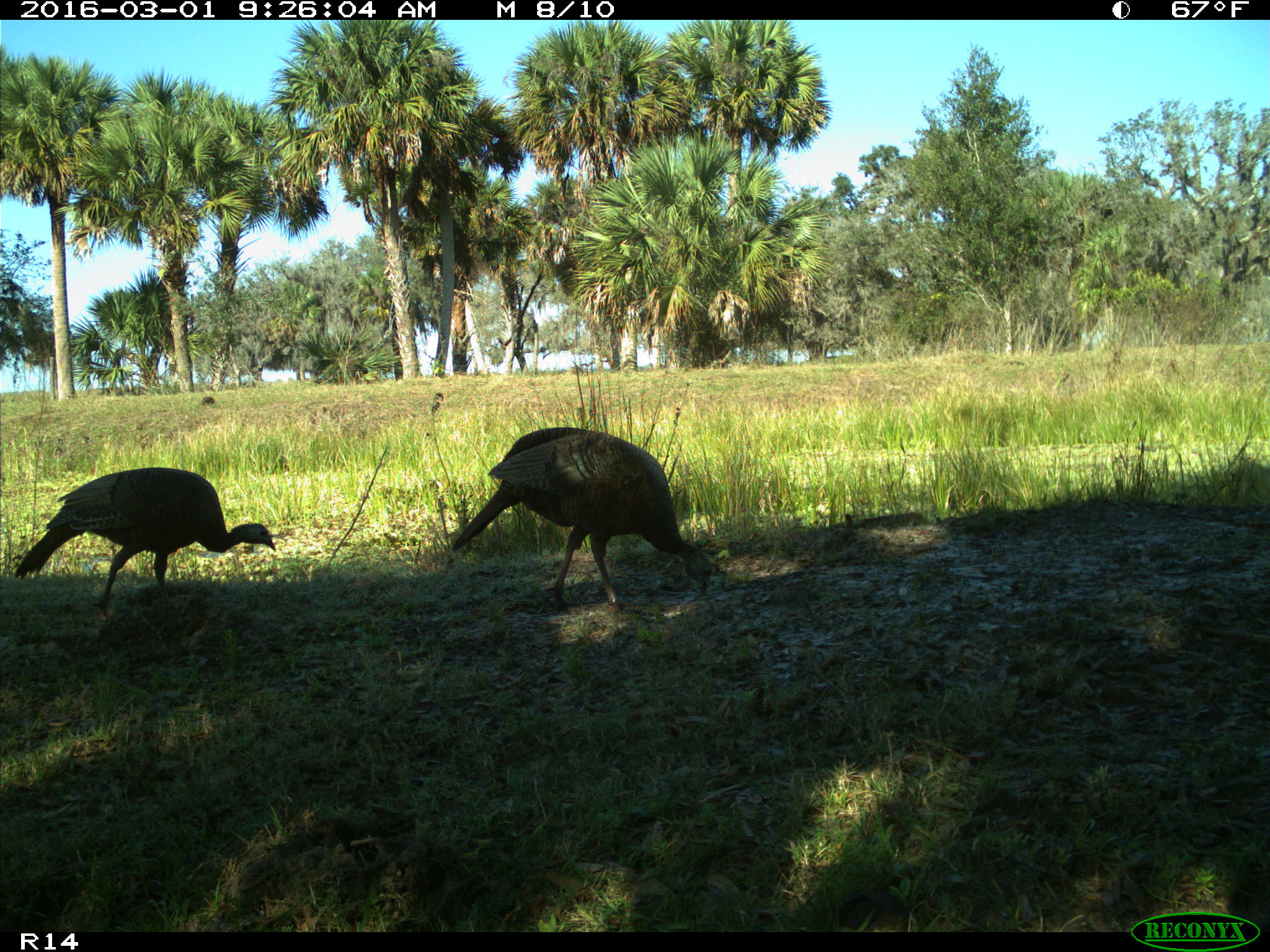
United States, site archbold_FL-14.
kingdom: Animalia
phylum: Chordata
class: Aves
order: Galliformes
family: Phasianidae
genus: Meleagris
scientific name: Meleagris gallopavo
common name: wild turkey